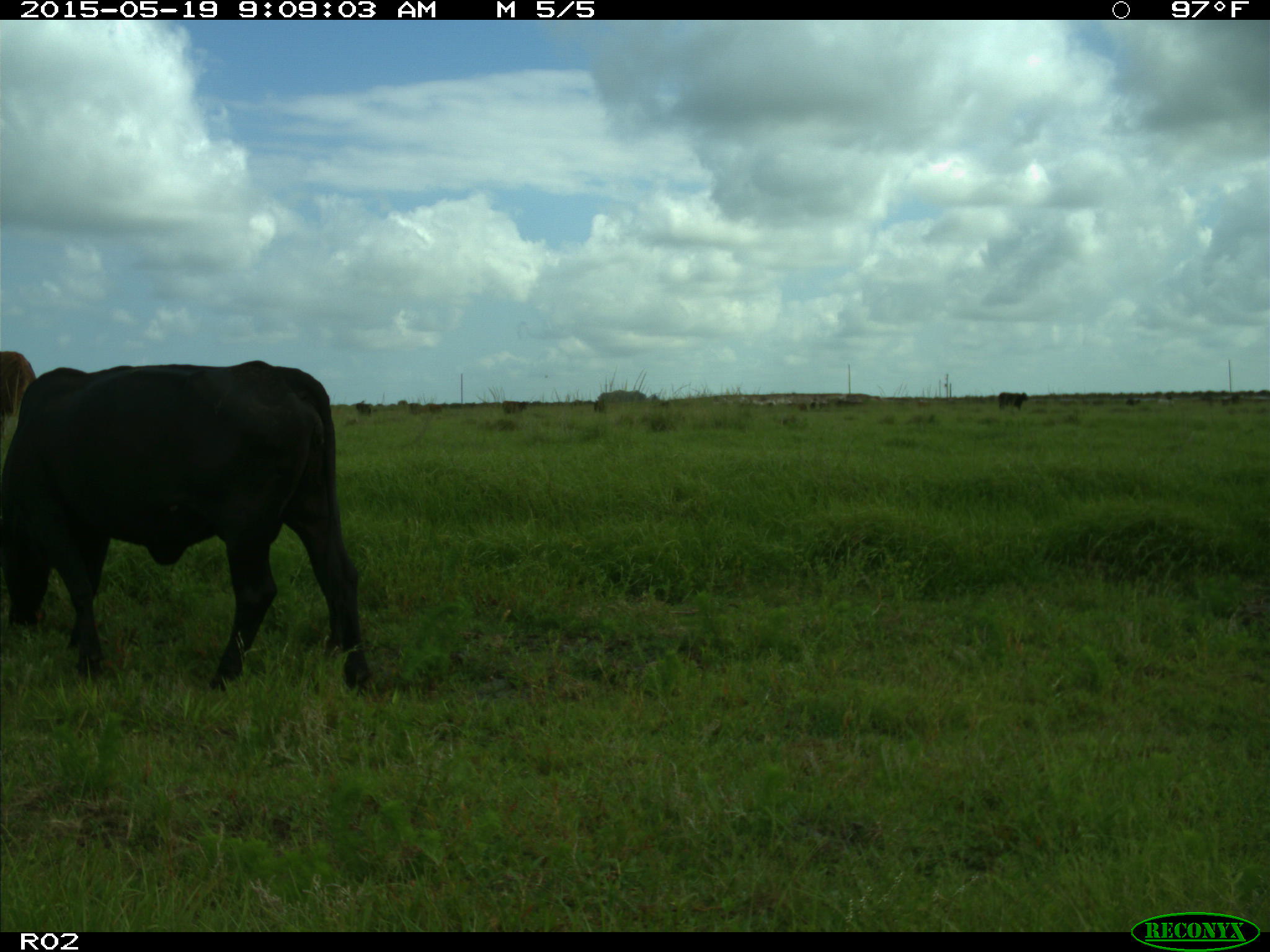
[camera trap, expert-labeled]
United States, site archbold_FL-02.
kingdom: Animalia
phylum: Chordata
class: Mammalia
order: Artiodactyla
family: Bovidae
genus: Bos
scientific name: Bos taurus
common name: domestic cow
Bos taurus (domestic cow).